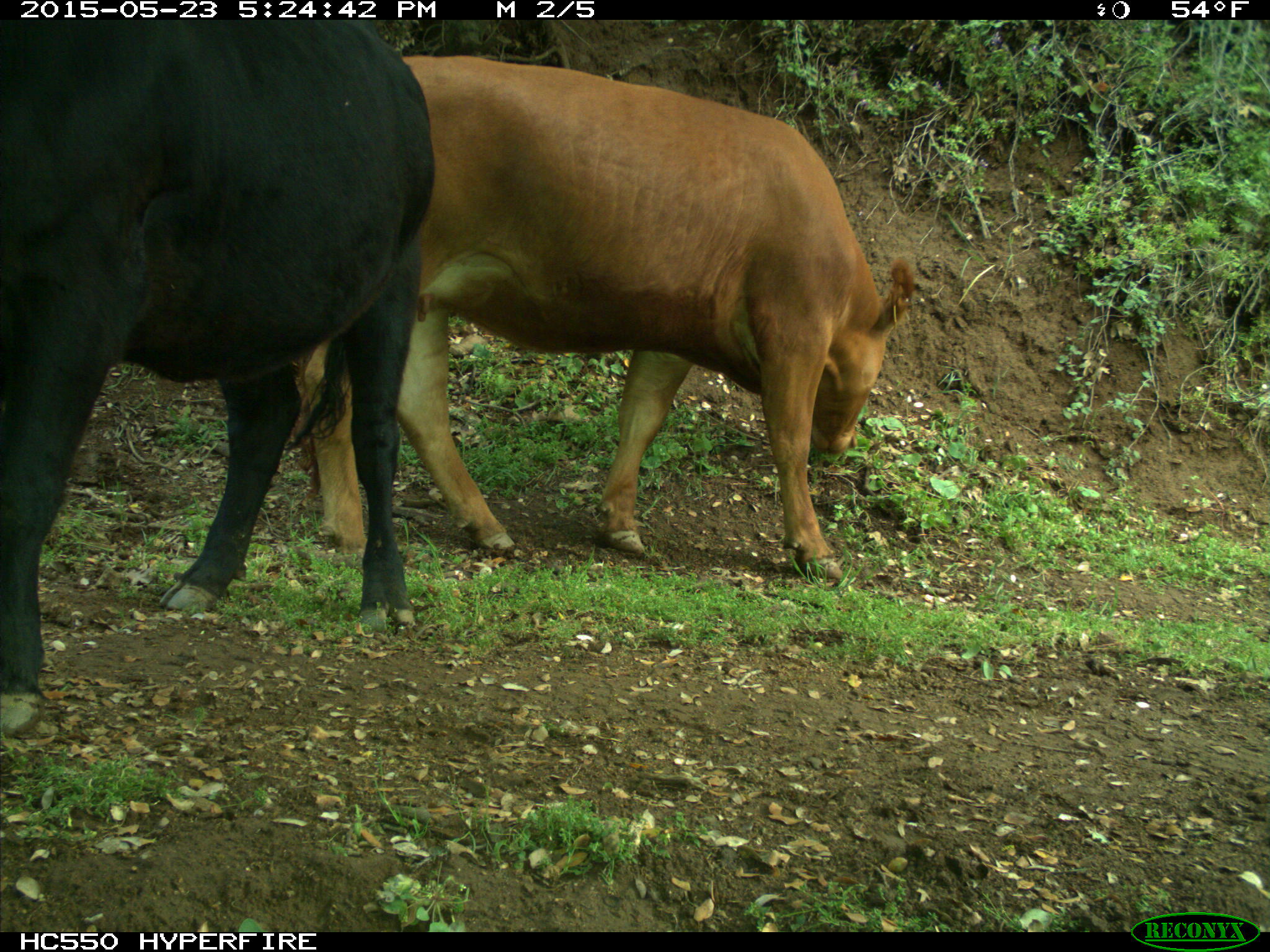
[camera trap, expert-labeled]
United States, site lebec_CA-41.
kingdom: Animalia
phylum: Chordata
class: Mammalia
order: Artiodactyla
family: Bovidae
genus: Bos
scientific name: Bos taurus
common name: domestic cow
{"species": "Bos taurus (domestic cow)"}